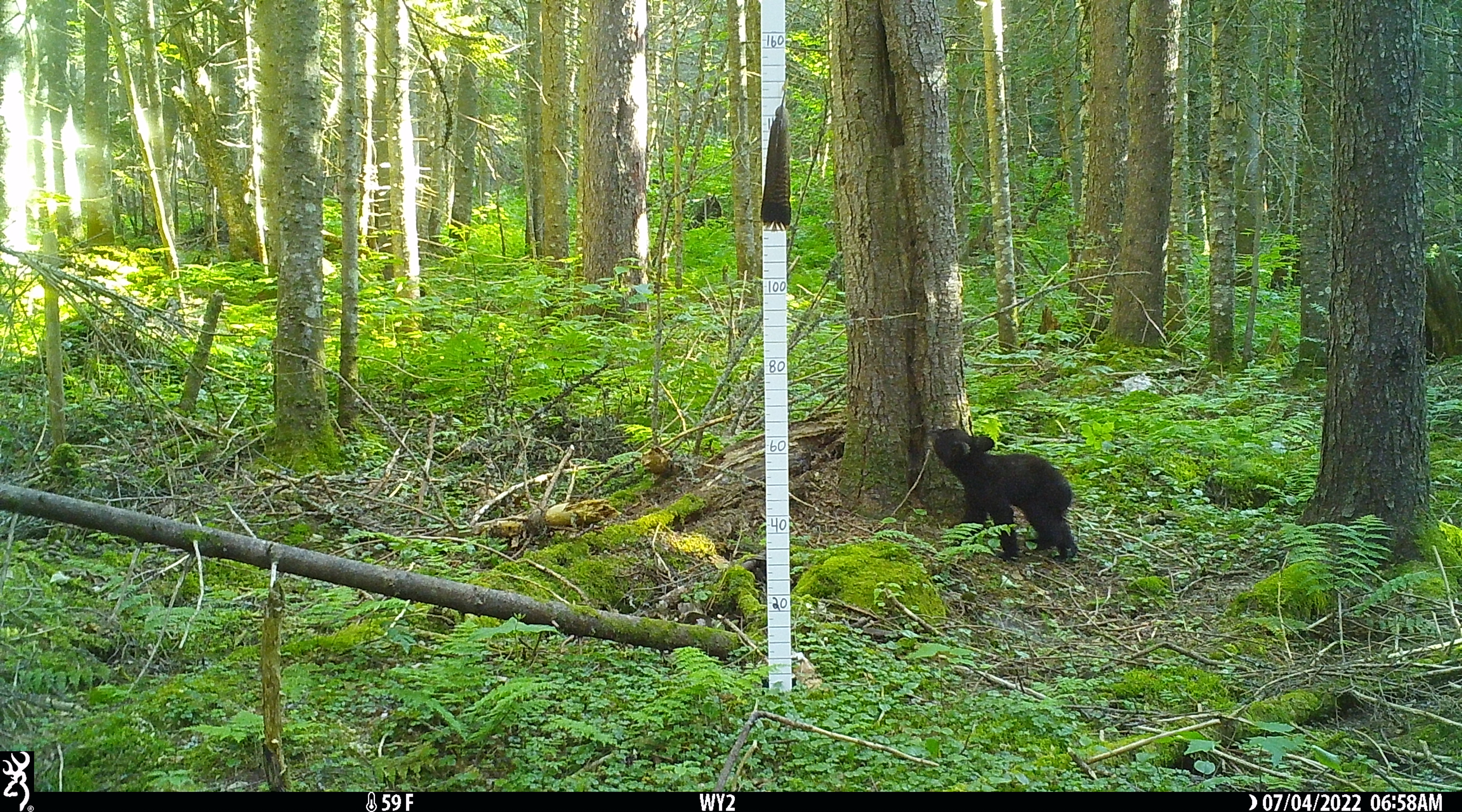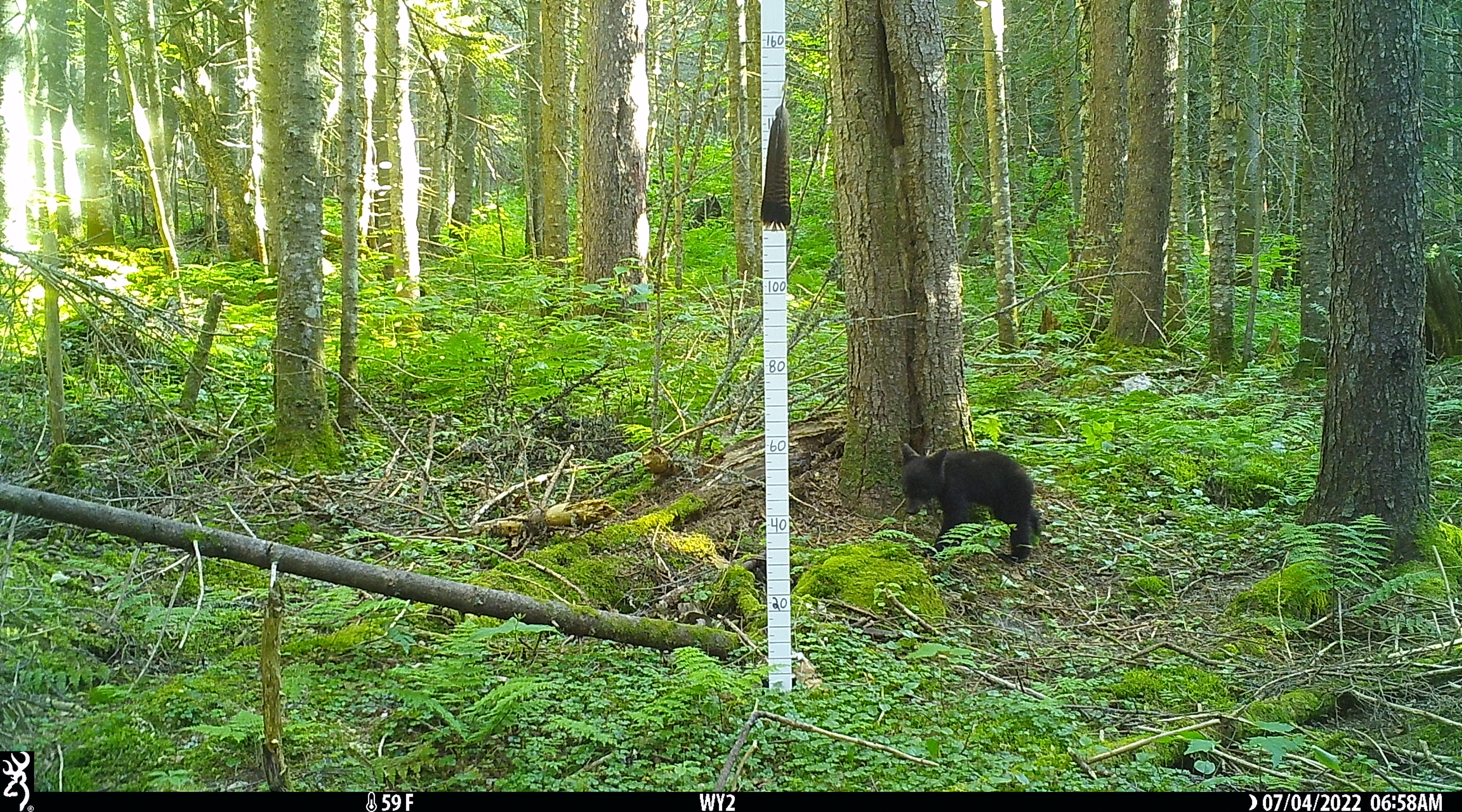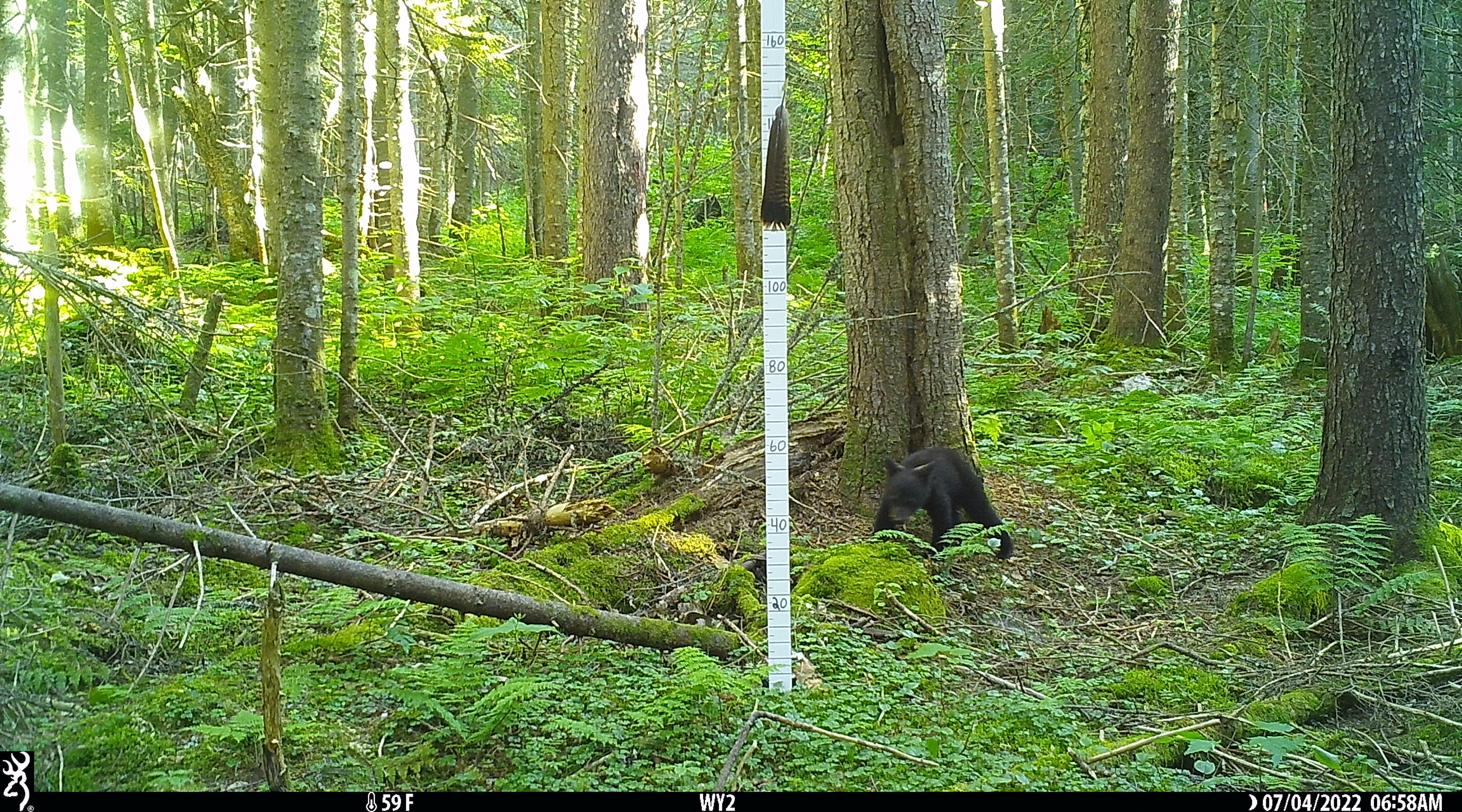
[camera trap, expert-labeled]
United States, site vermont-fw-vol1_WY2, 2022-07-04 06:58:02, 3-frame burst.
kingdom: Animalia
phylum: Chordata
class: Mammalia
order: Carnivora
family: Ursidae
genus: Ursus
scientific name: Ursus americanus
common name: black bear